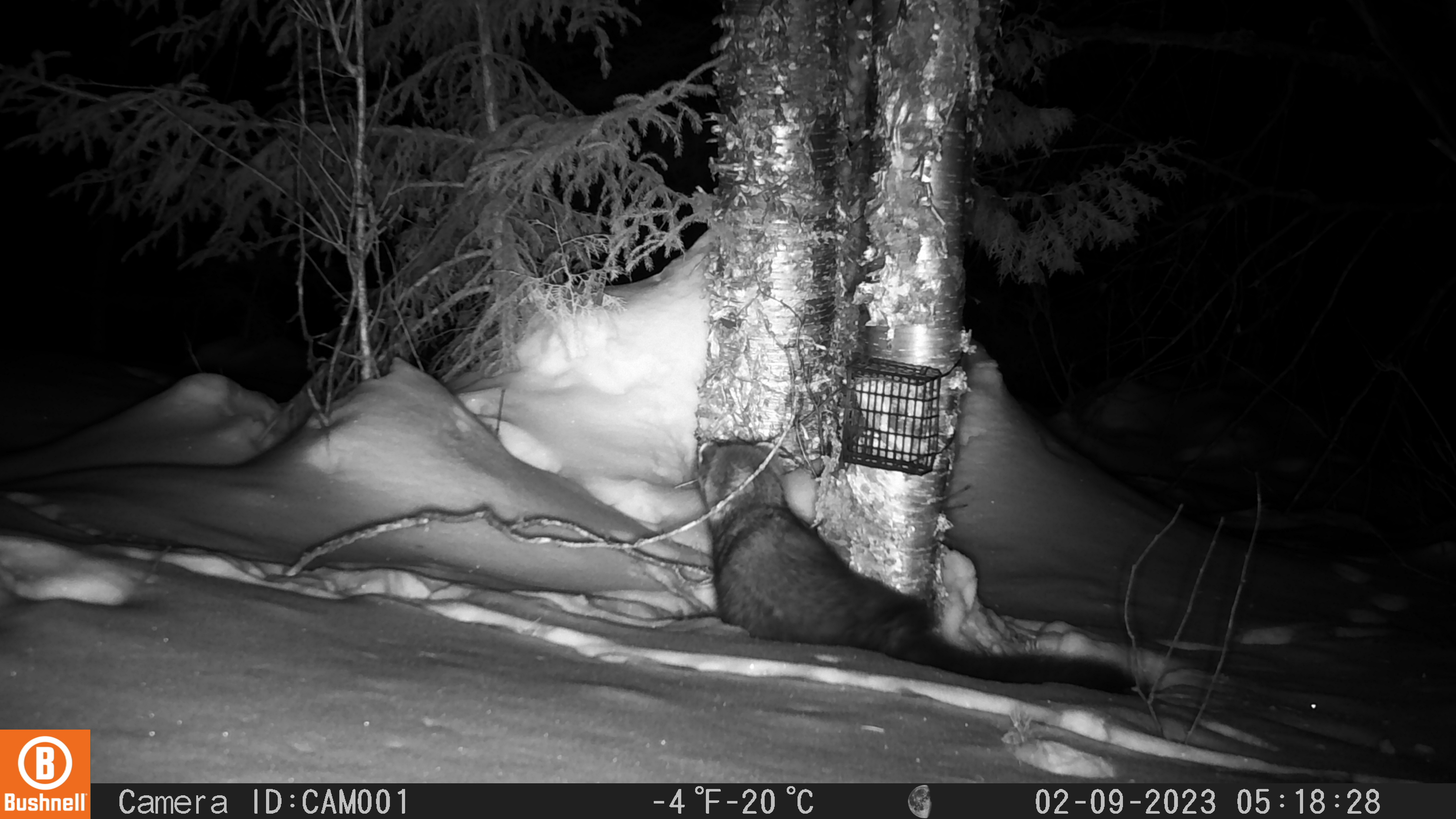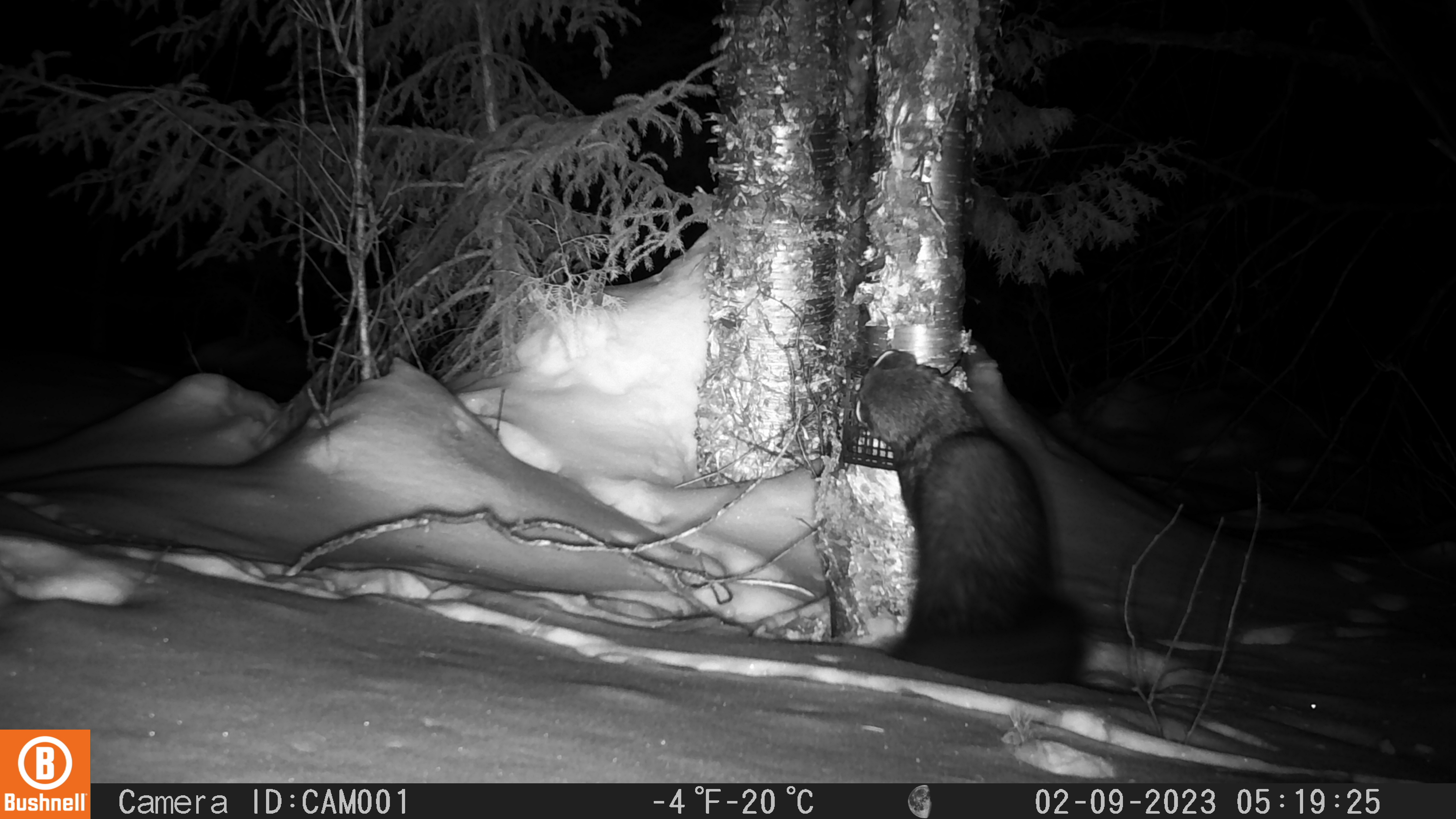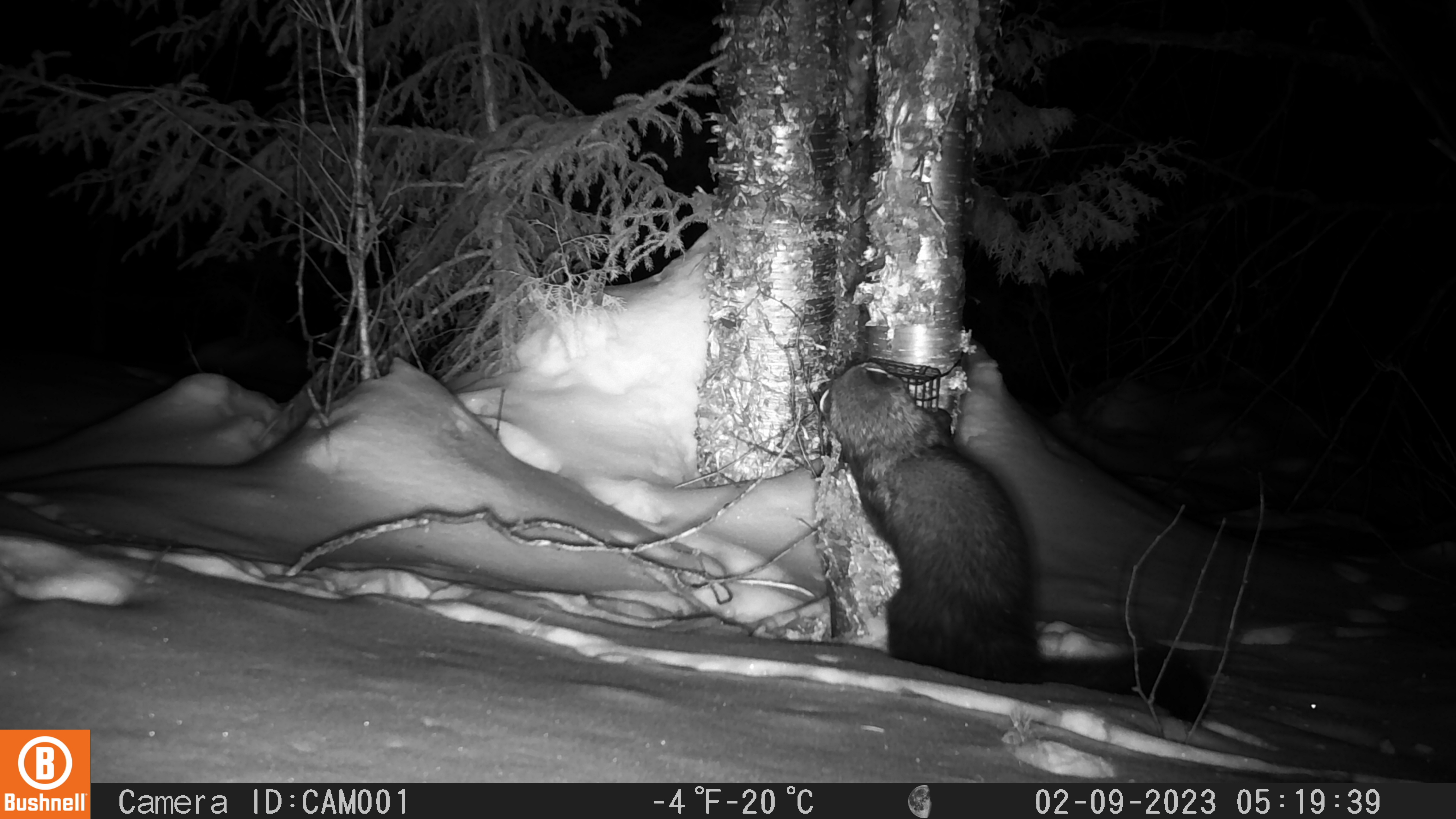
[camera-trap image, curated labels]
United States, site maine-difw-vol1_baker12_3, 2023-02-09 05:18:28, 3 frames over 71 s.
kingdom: Animalia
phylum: Chordata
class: Mammalia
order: Carnivora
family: Mustelidae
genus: Pekania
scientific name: Pekania pennanti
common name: fisher